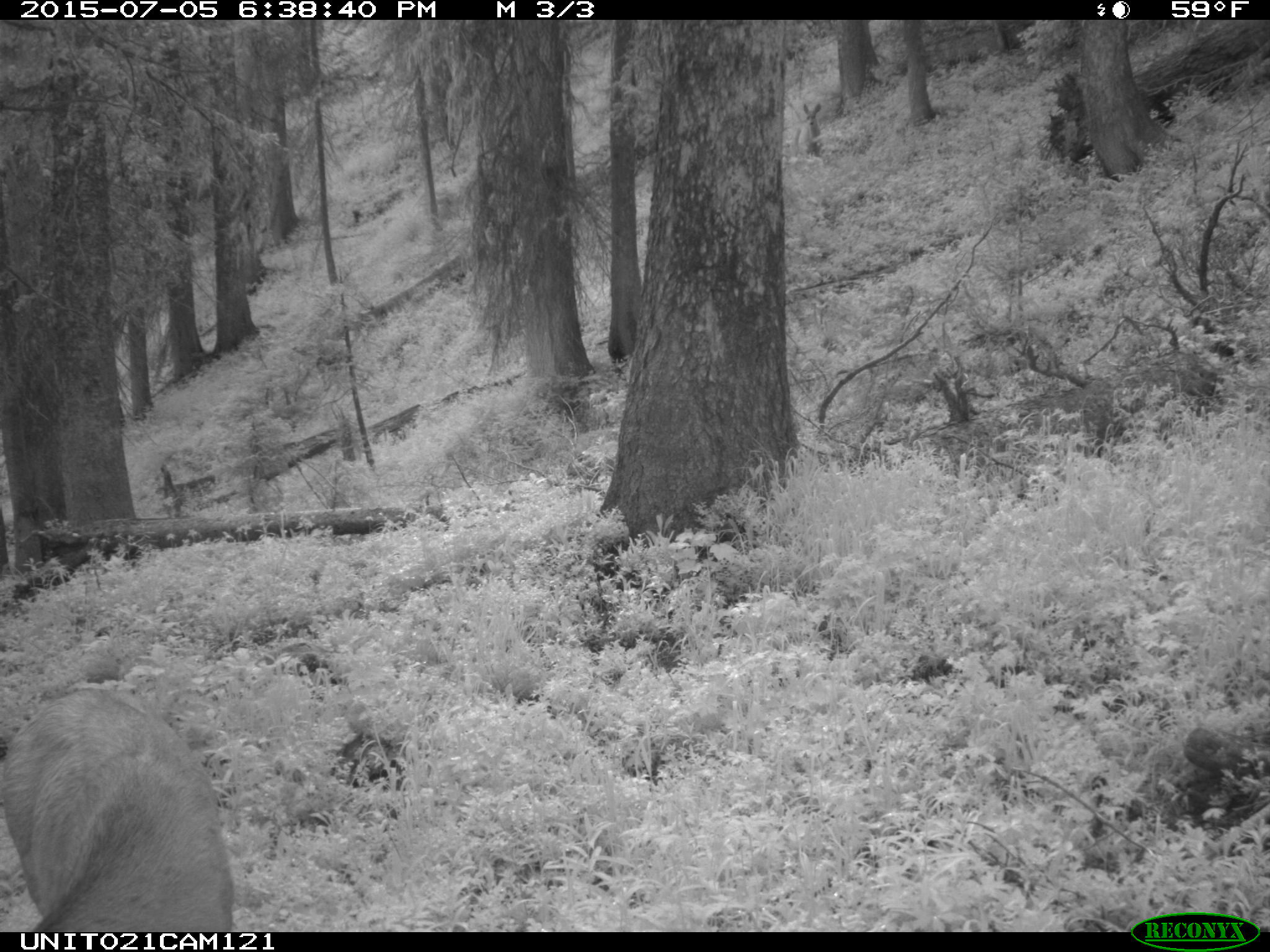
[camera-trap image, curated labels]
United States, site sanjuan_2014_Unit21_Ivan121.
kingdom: Animalia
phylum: Chordata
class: Mammalia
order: Artiodactyla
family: Cervidae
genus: Odocoileus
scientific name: Odocoileus hemionus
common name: mule deer